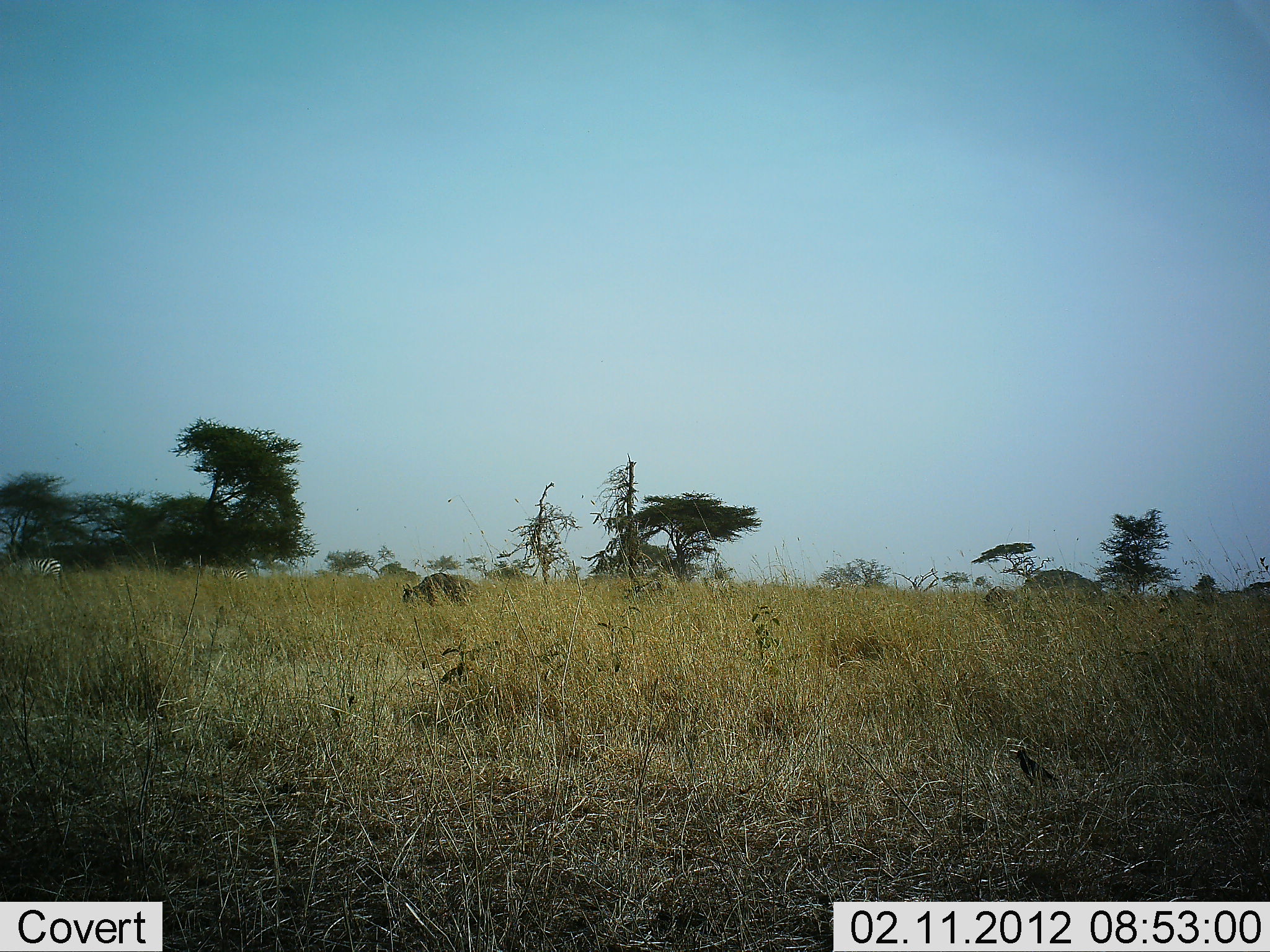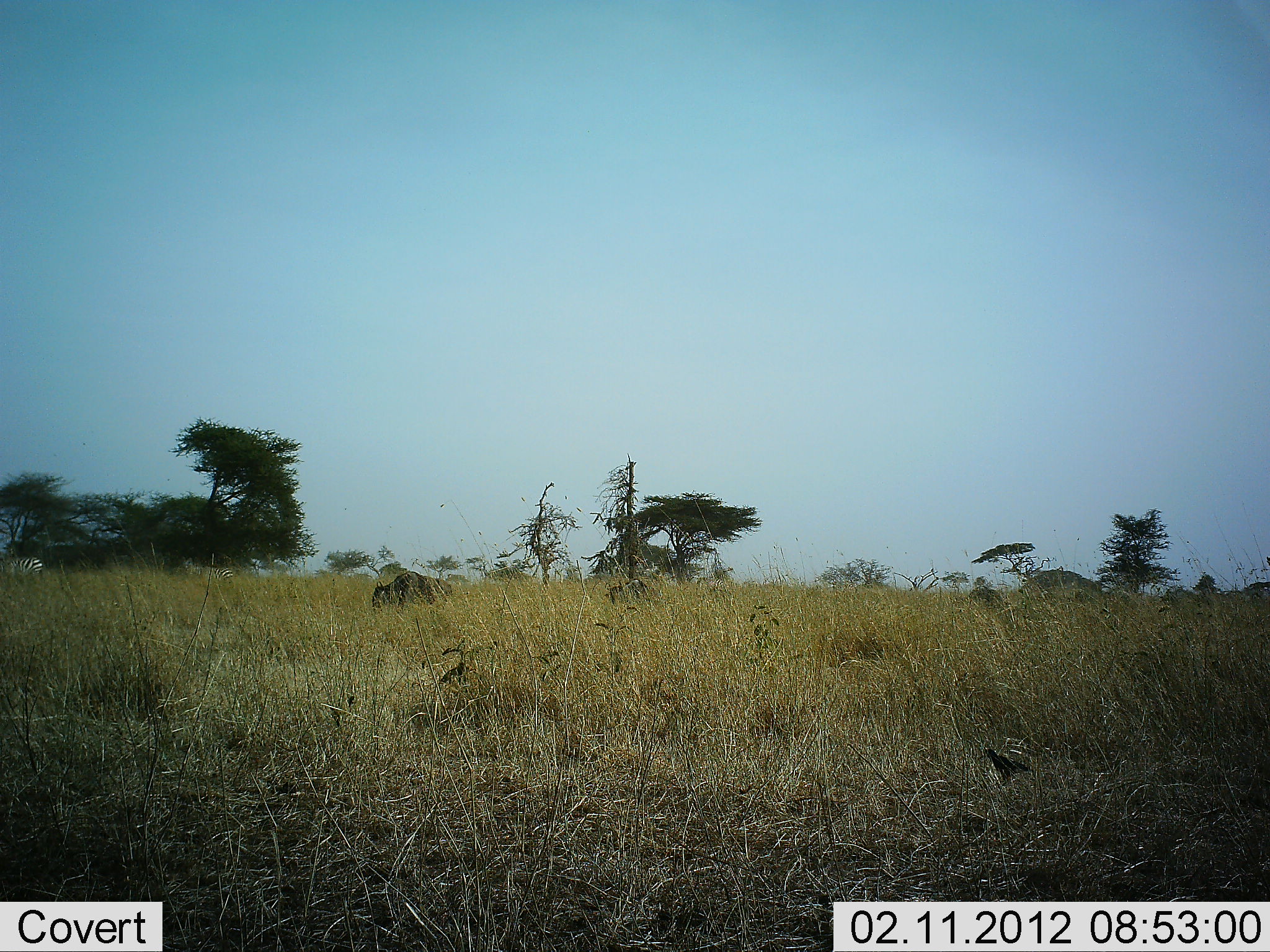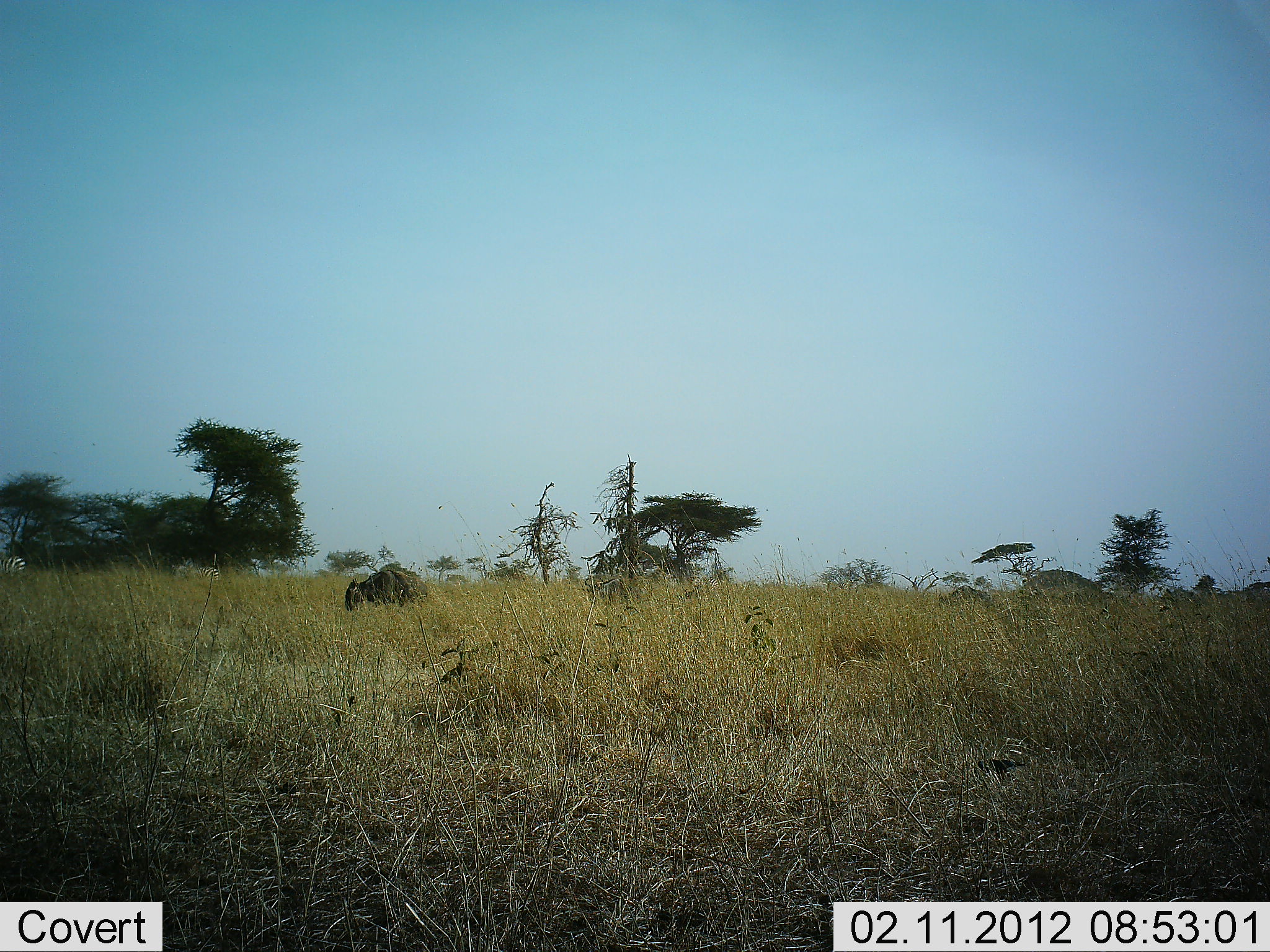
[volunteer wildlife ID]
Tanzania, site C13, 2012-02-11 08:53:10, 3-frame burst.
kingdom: Animalia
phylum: Chordata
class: Aves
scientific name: Aves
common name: bird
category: otherbird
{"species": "otherbird (bird) (Aves)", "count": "1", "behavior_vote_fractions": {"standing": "33%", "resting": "0%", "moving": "50%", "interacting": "0%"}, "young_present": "0%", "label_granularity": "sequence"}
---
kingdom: Animalia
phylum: Chordata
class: Mammalia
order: Artiodactyla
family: Bovidae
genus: Connochaetes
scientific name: Connochaetes taurinus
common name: blue wildebeest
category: wildebeest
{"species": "wildebeest (blue wildebeest) (Connochaetes taurinus)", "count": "3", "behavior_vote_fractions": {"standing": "0%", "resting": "0%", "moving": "95%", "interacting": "0%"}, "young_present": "5%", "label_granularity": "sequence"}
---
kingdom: Animalia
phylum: Chordata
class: Mammalia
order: Perissodactyla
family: Equidae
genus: Equus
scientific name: Equus quagga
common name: plains zebra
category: zebra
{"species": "zebra (plains zebra) (Equus quagga)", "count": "2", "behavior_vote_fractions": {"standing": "0%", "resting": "0%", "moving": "95%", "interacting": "0%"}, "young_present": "0%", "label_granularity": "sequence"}